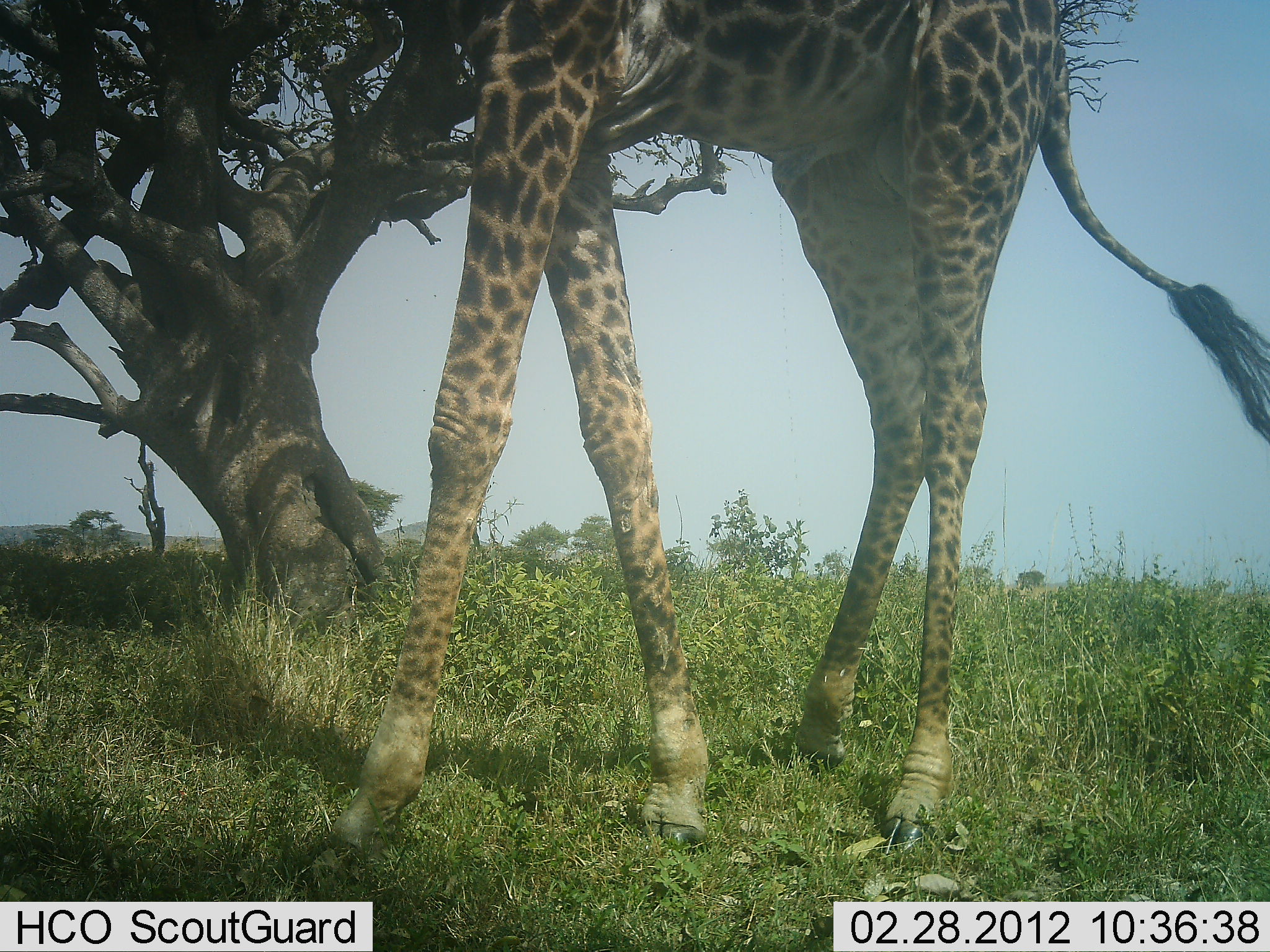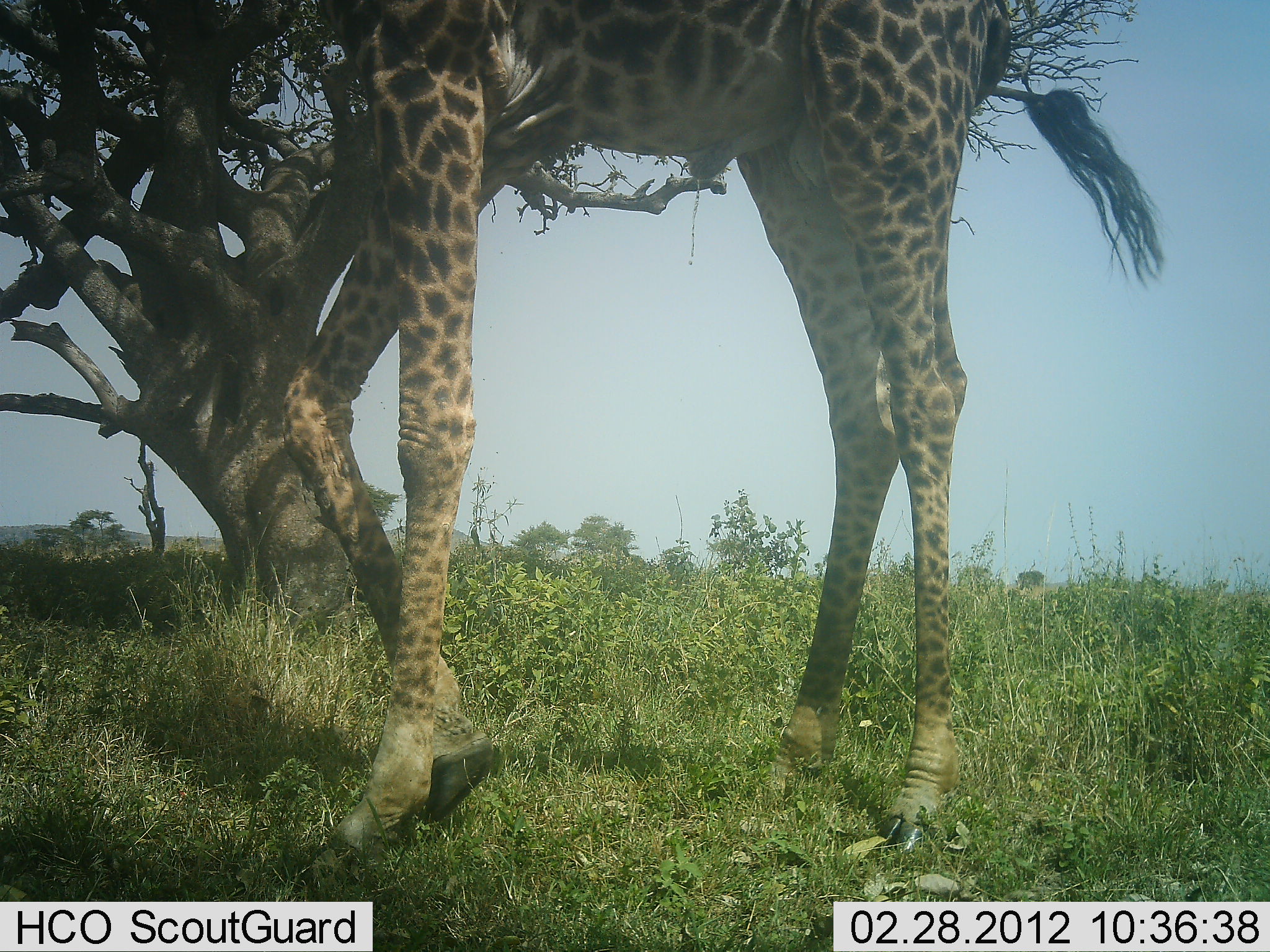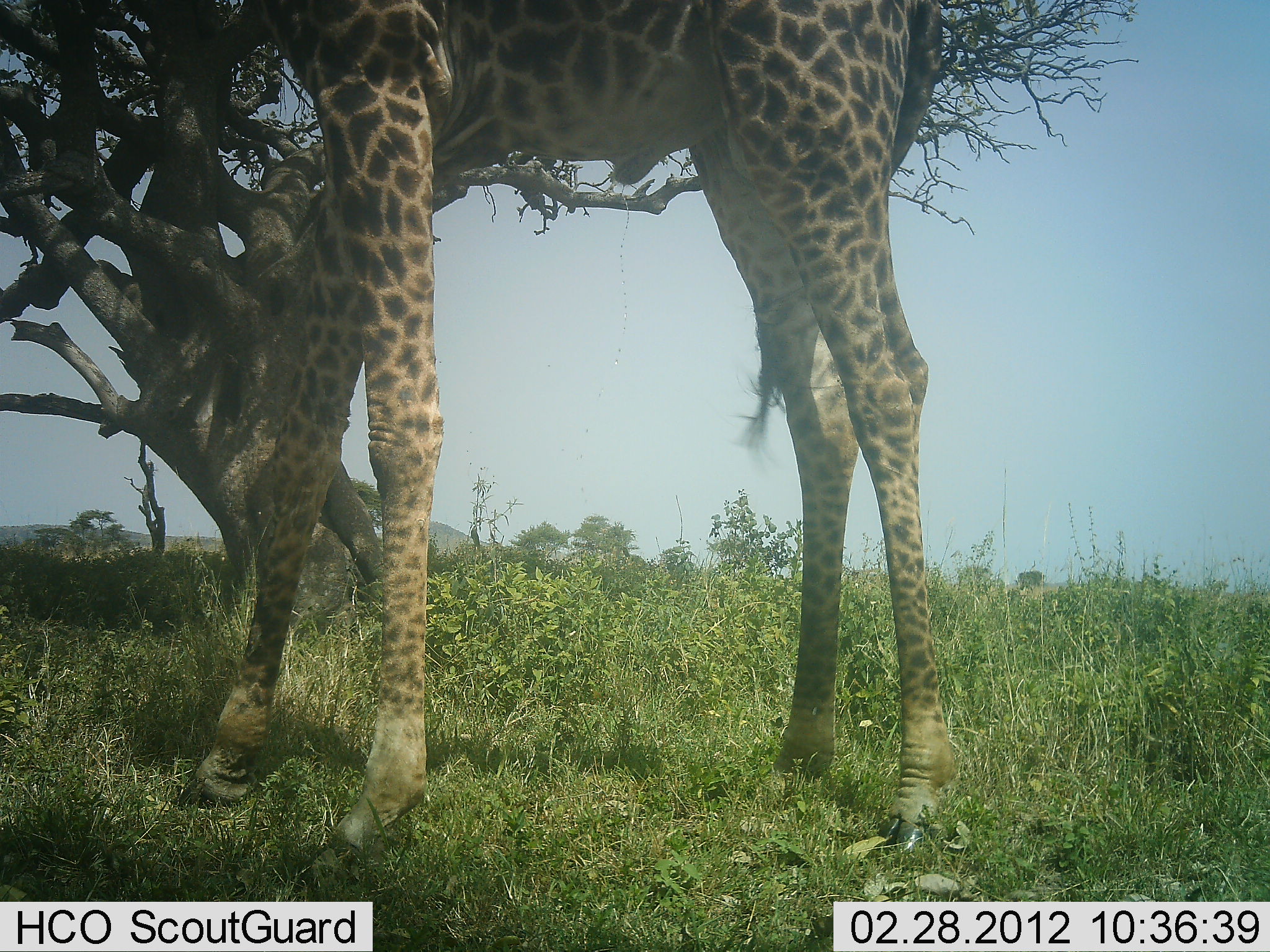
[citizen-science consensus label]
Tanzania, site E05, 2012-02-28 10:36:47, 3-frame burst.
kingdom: Animalia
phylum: Chordata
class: Mammalia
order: Artiodactyla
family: Giraffidae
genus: Giraffa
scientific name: Giraffa camelopardalis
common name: giraffe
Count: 1.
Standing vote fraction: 43%.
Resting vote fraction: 0%.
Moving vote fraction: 43%.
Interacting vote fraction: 0%.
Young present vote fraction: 0%.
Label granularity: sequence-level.